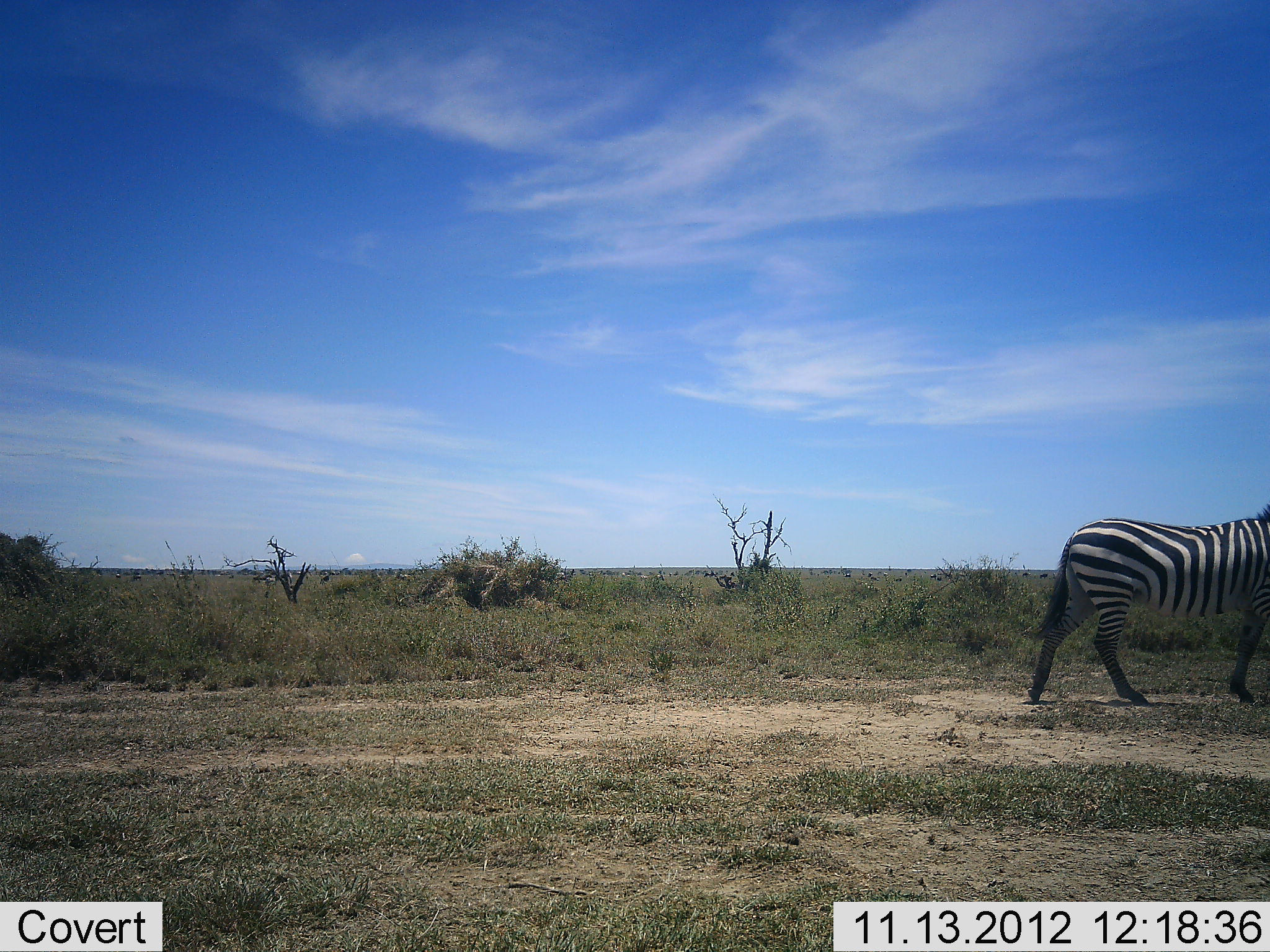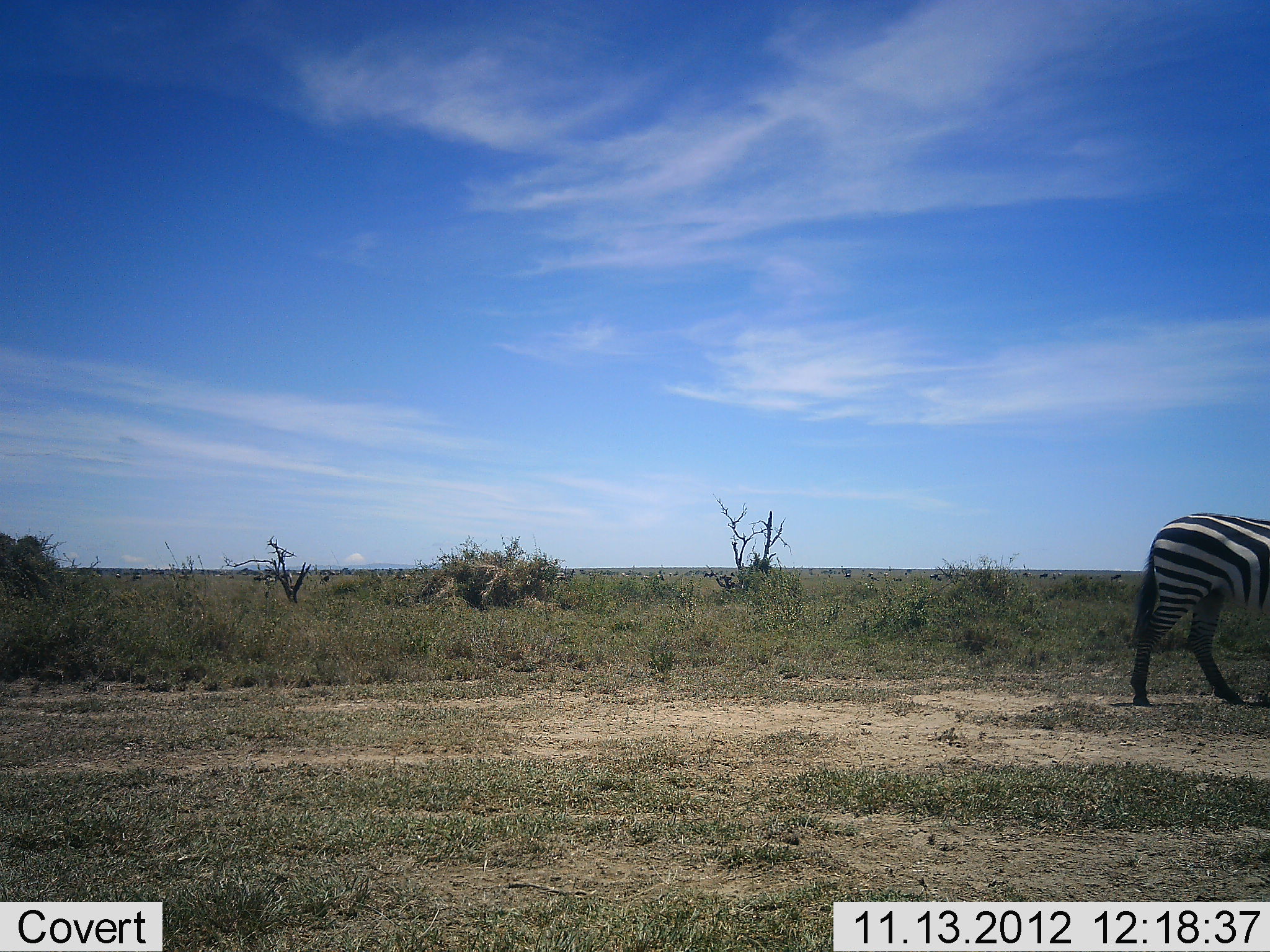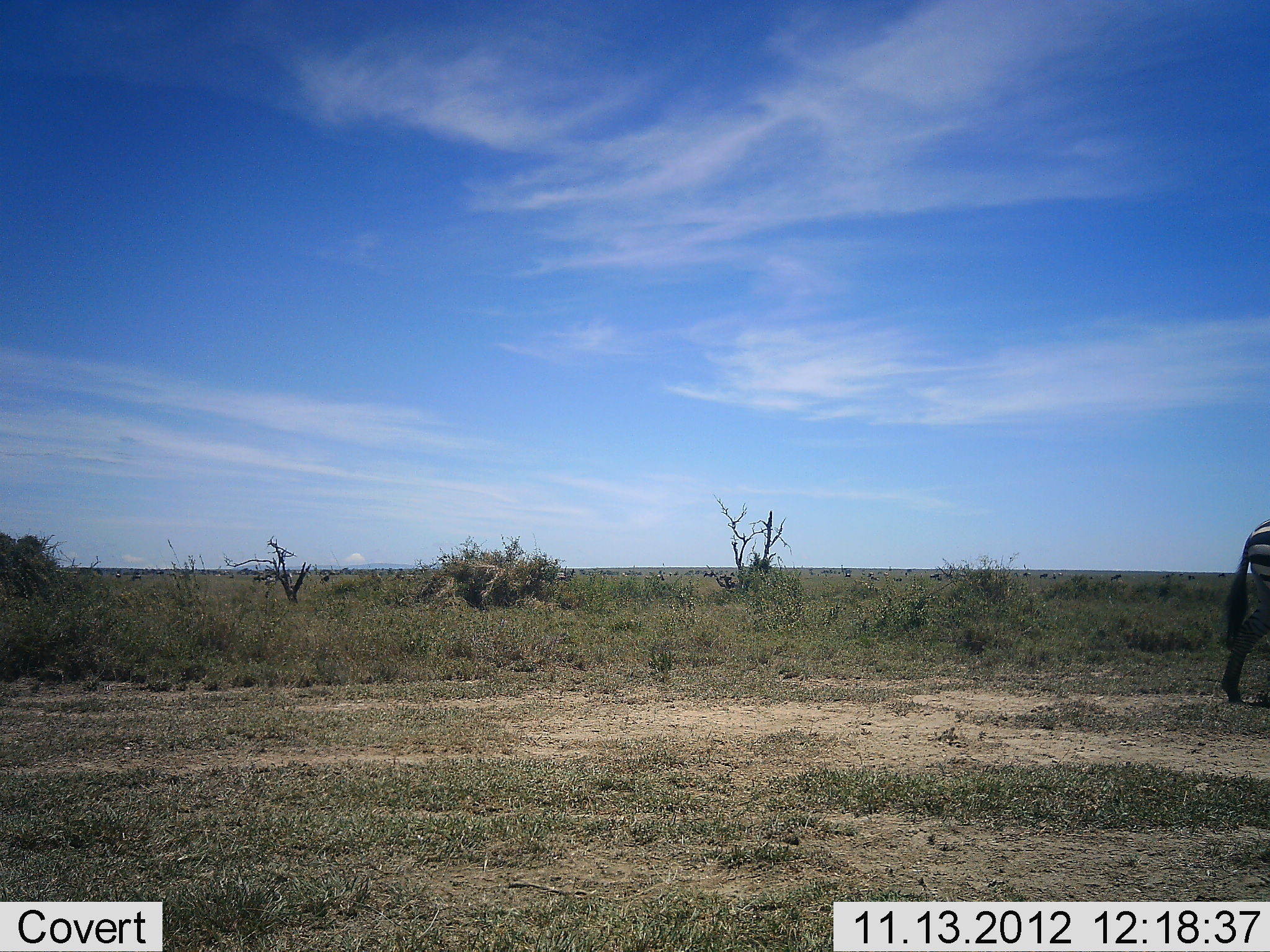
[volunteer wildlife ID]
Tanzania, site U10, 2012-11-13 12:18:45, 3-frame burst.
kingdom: Animalia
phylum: Chordata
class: Mammalia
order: Perissodactyla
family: Equidae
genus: Equus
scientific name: Equus quagga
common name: plains zebra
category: zebra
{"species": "zebra (plains zebra) (Equus quagga)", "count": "1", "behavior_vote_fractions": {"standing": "20%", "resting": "0%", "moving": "90%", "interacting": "0%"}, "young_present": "0%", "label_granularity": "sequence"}